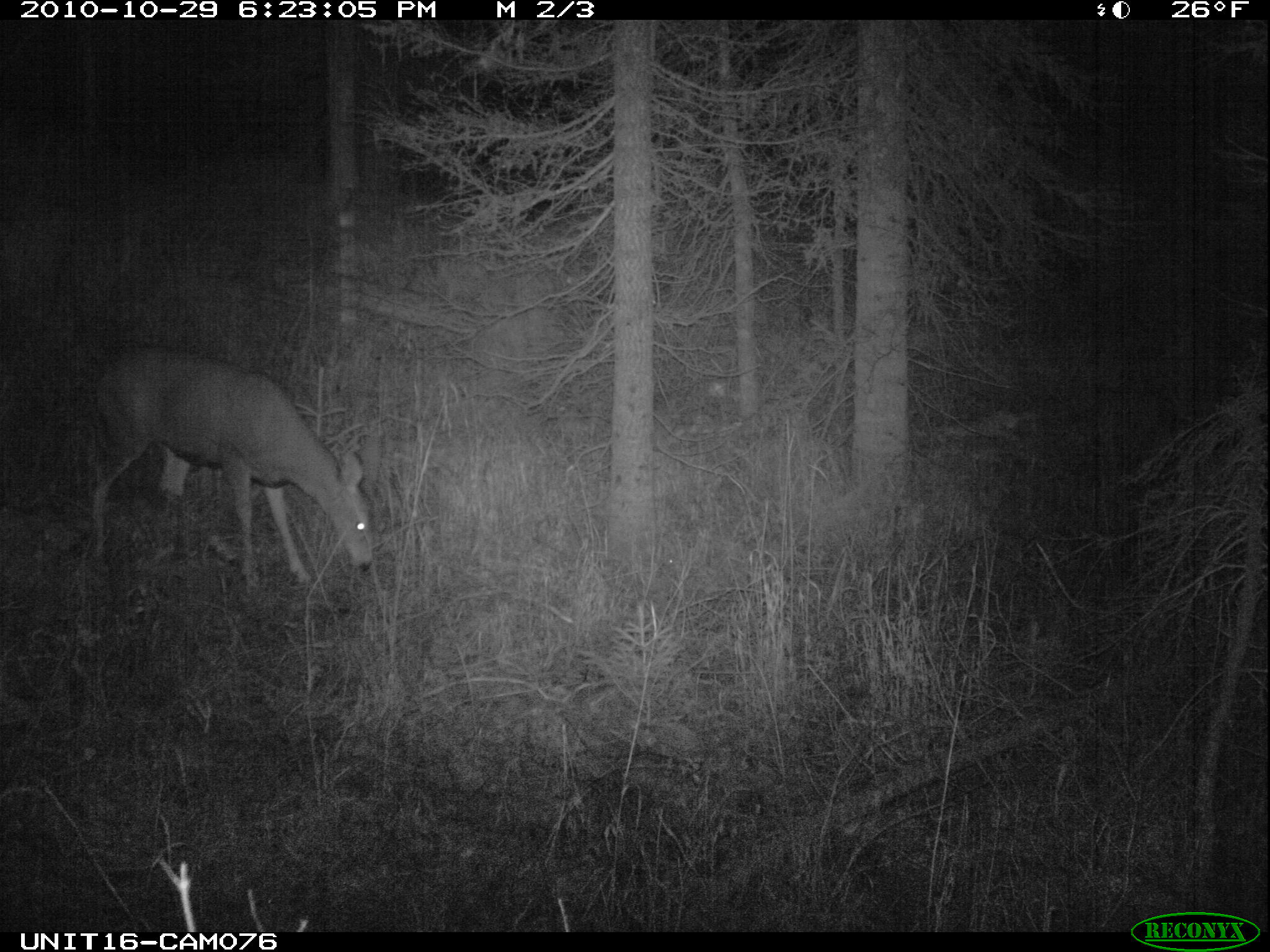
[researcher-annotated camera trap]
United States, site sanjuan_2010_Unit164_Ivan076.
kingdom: Animalia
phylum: Chordata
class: Mammalia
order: Artiodactyla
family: Cervidae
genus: Odocoileus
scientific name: Odocoileus hemionus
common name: mule deer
Odocoileus hemionus (mule deer).